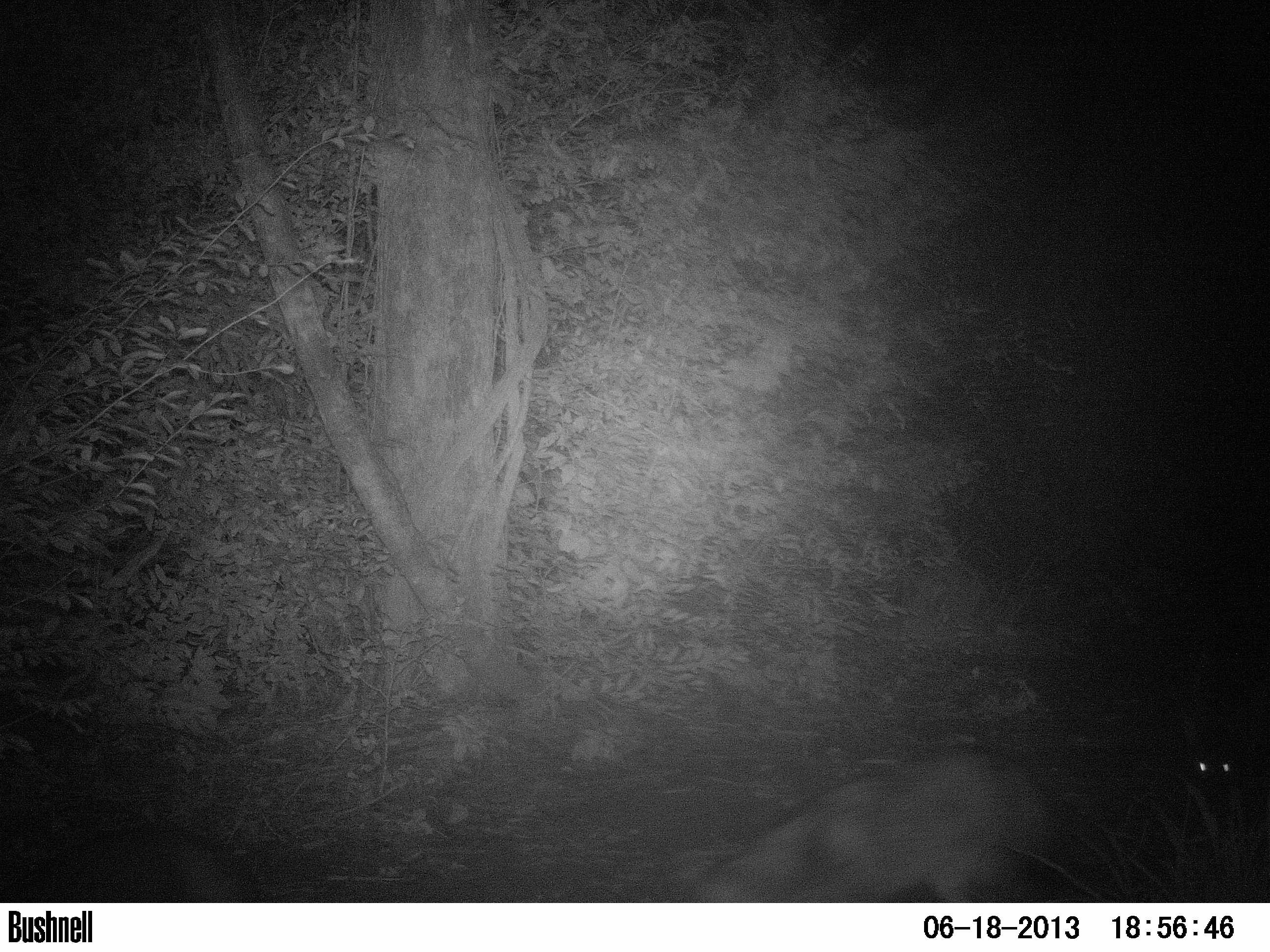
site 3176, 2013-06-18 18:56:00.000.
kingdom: Animalia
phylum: Chordata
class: Mammalia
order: Carnivora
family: Canidae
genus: Cerdocyon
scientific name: Cerdocyon thous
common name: crab-eating fox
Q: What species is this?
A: Cerdocyon thous (crab-eating fox).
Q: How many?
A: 1.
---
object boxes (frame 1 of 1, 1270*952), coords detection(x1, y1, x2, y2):
cerdocyon thous: detection(696, 742, 1061, 899); detection(12, 826, 258, 903); detection(1170, 730, 1262, 834)